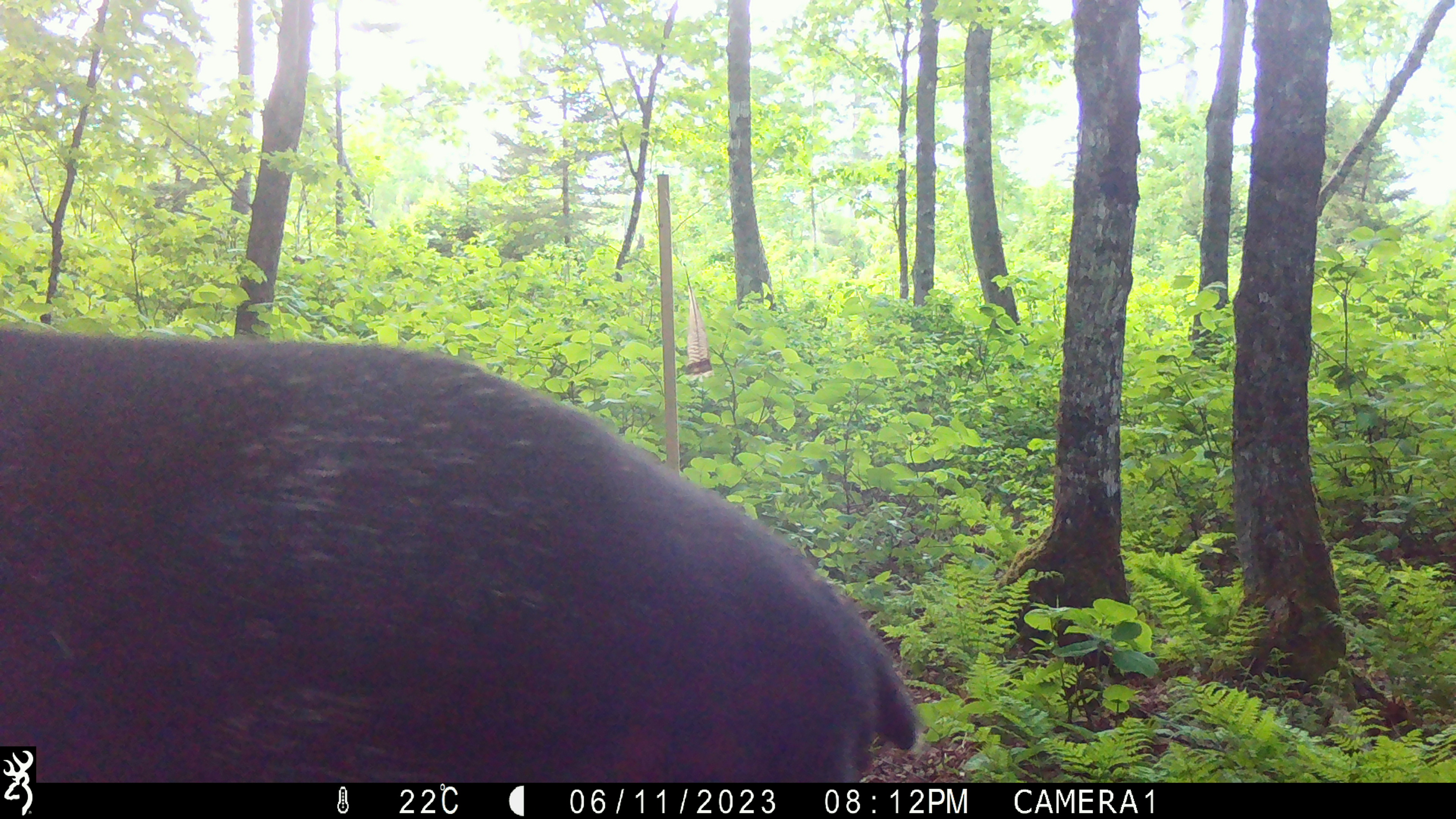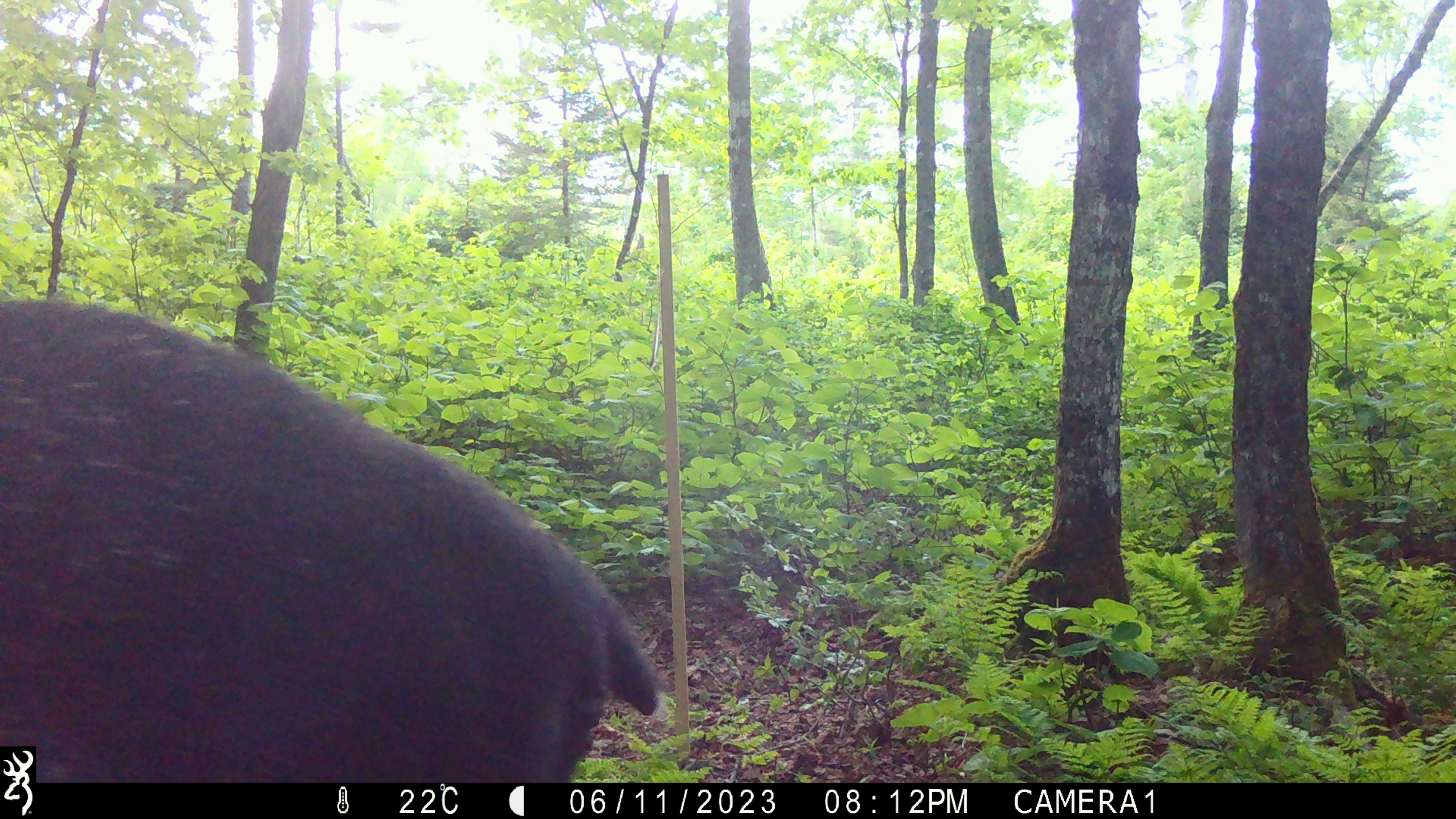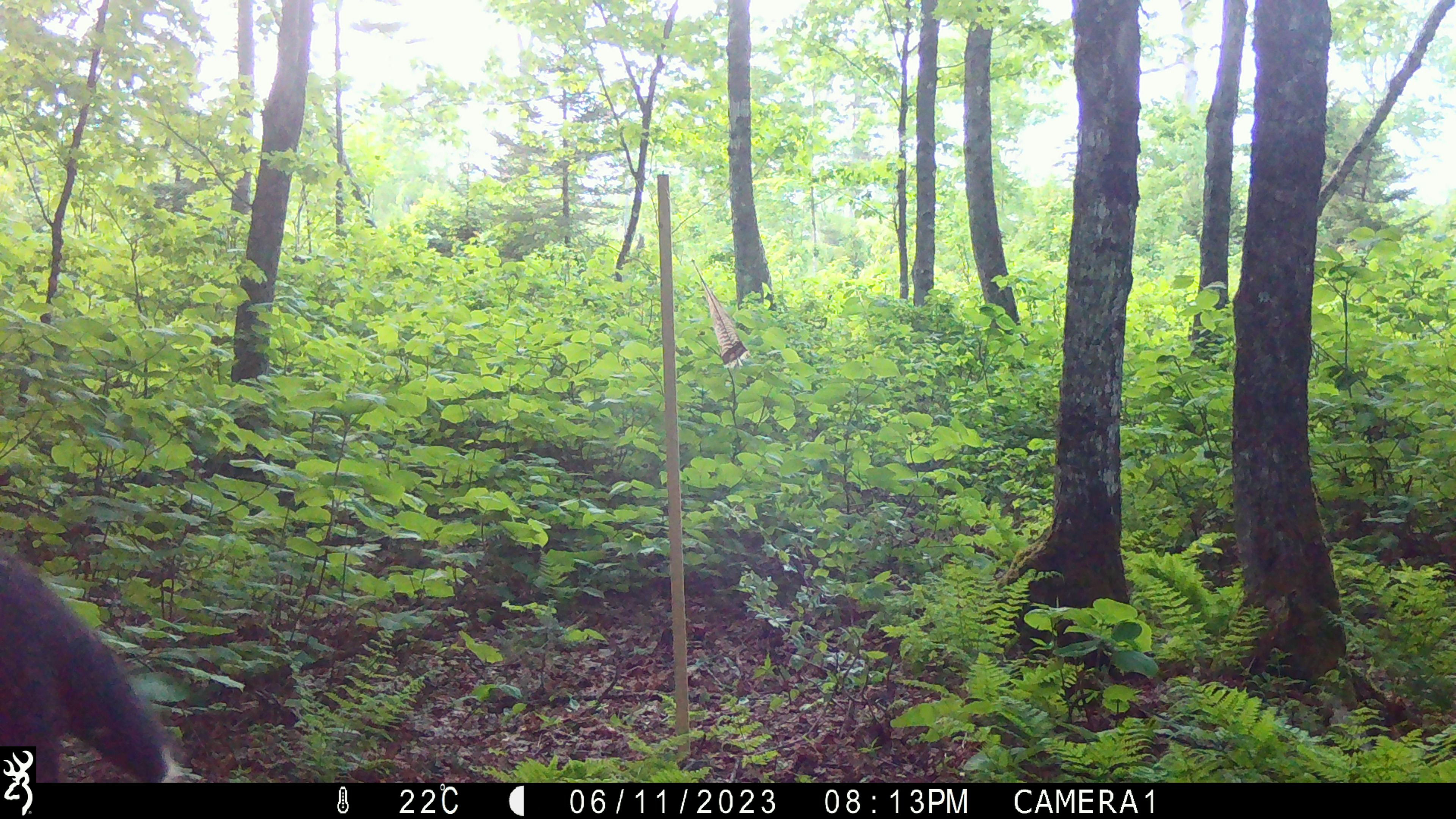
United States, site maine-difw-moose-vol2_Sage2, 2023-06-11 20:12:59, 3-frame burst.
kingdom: Animalia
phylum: Chordata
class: Mammalia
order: Artiodactyla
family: Cervidae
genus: Alces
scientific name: Alces alces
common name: moose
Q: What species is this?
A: Moose (Alces alces).